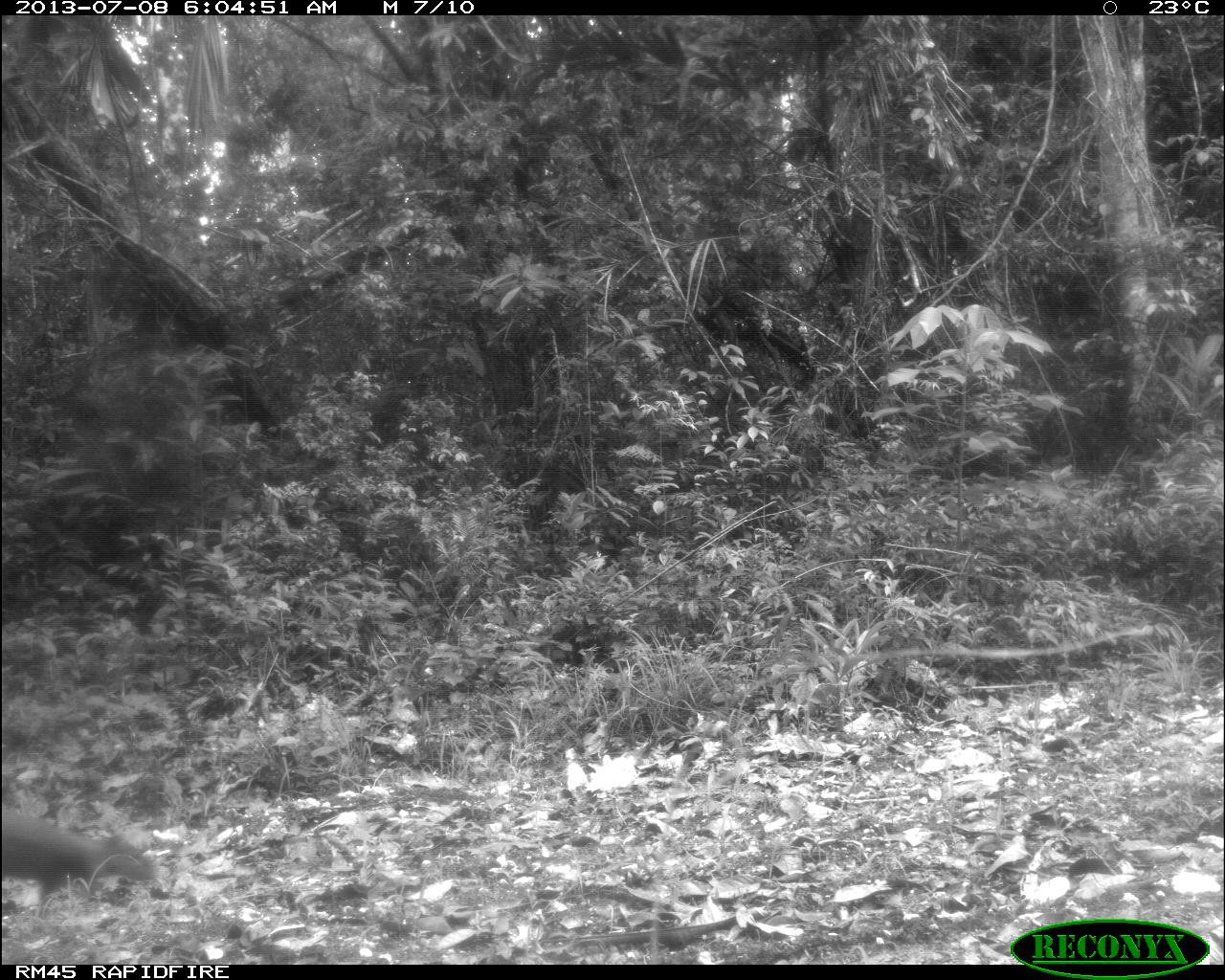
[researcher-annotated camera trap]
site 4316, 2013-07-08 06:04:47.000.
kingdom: Animalia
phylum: Chordata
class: Mammalia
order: Rodentia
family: Dasyproctidae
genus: Dasyprocta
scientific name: Dasyprocta punctata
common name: central american agouti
Dasyprocta punctata (central american agouti), count 1.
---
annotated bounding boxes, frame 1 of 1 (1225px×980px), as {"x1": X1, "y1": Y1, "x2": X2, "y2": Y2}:
dasyprocta punctata: {"x1": 0, "y1": 806, "x2": 153, "y2": 900}